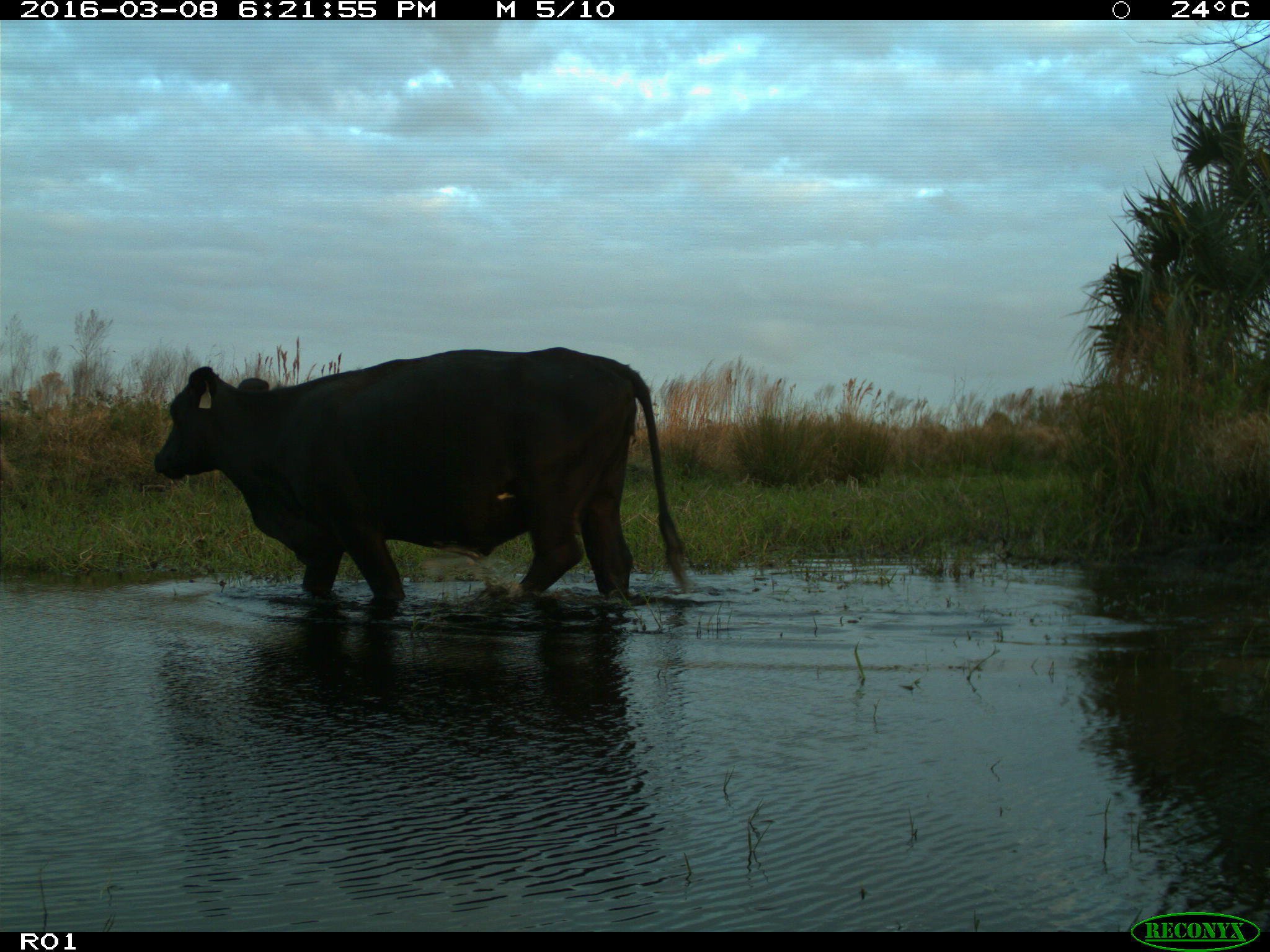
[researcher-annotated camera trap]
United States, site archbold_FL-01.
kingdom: Animalia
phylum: Chordata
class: Mammalia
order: Artiodactyla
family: Bovidae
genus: Bos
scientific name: Bos taurus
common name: domestic cow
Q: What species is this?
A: Bos taurus (domestic cow).